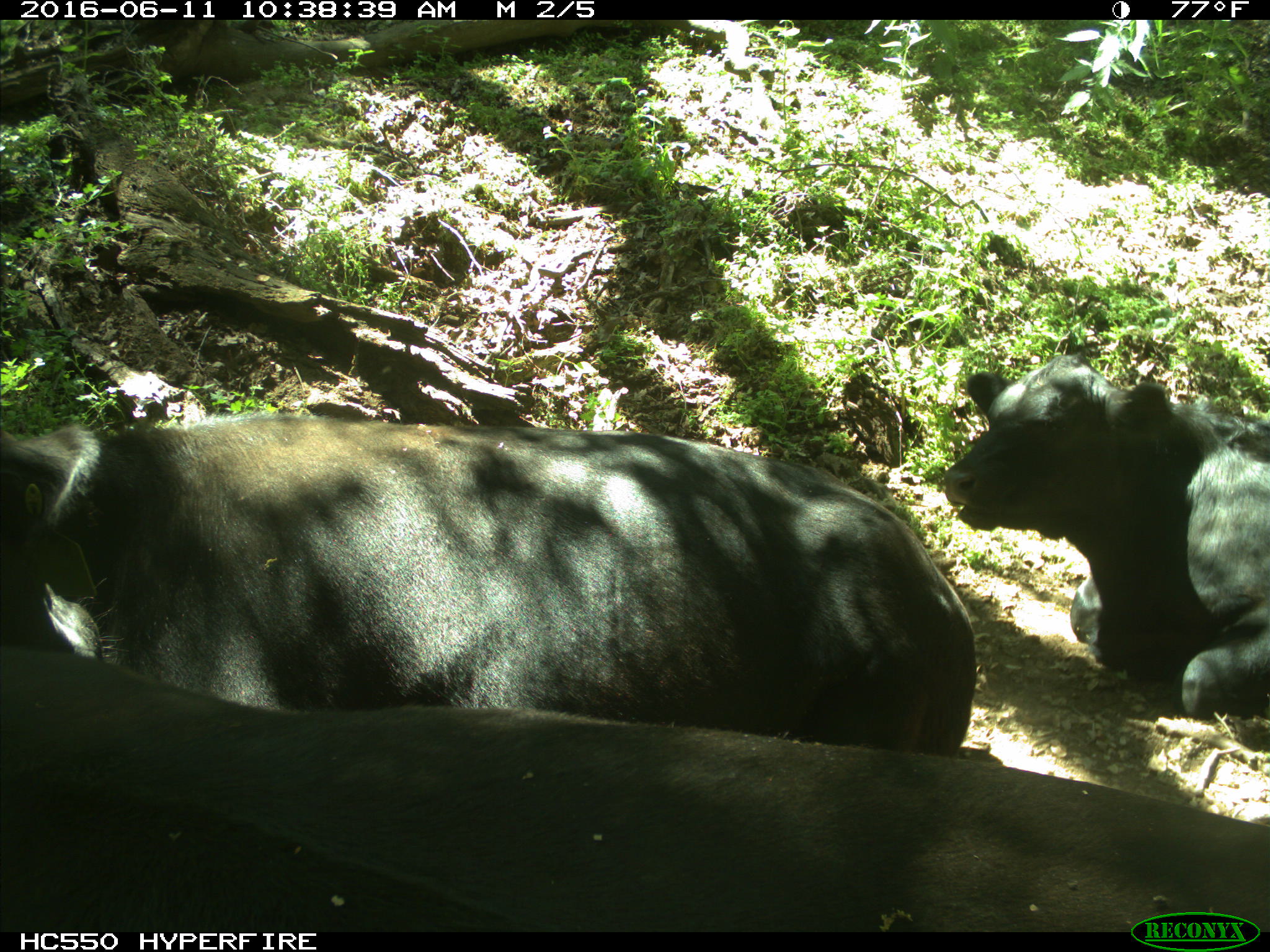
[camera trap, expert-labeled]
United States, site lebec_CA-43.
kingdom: Animalia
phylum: Chordata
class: Mammalia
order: Artiodactyla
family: Bovidae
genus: Bos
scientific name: Bos taurus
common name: domestic cow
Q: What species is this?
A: Bos taurus (domestic cow).